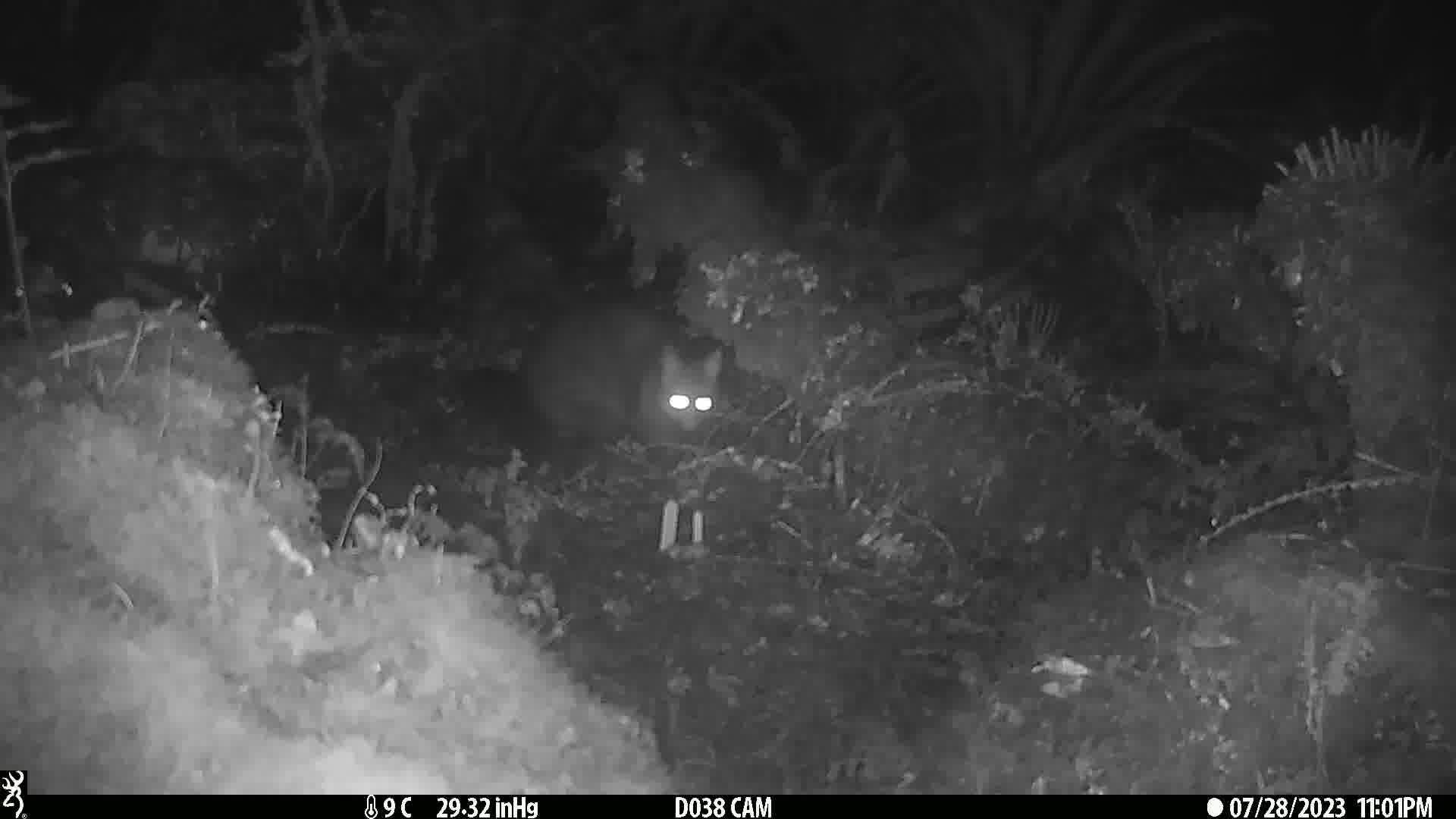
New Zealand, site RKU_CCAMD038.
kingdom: Animalia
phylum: Chordata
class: Mammalia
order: Diprotodontia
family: Phalangeridae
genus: Trichosurus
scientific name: Trichosurus vulpecula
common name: common brushtail possum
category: possum